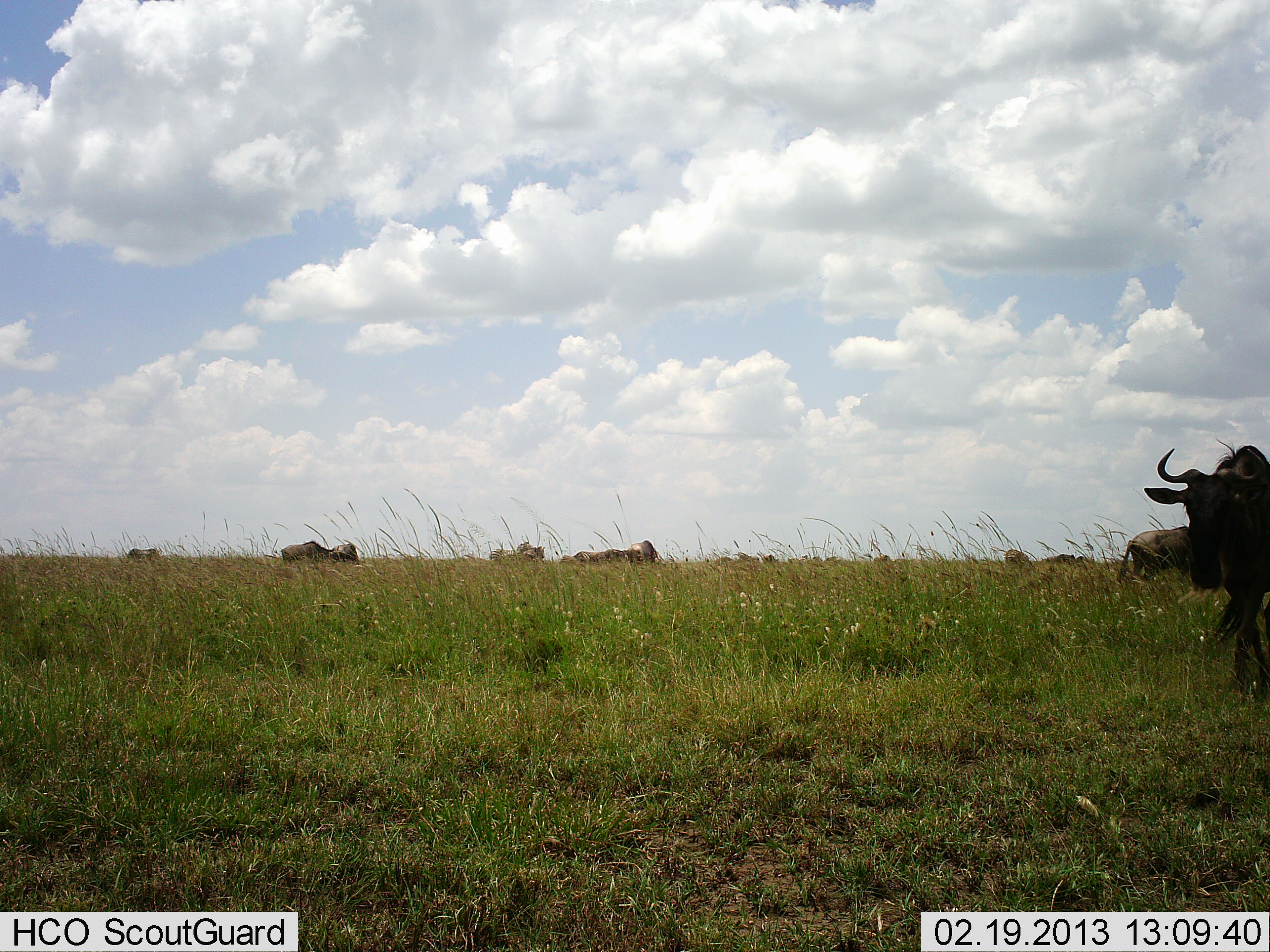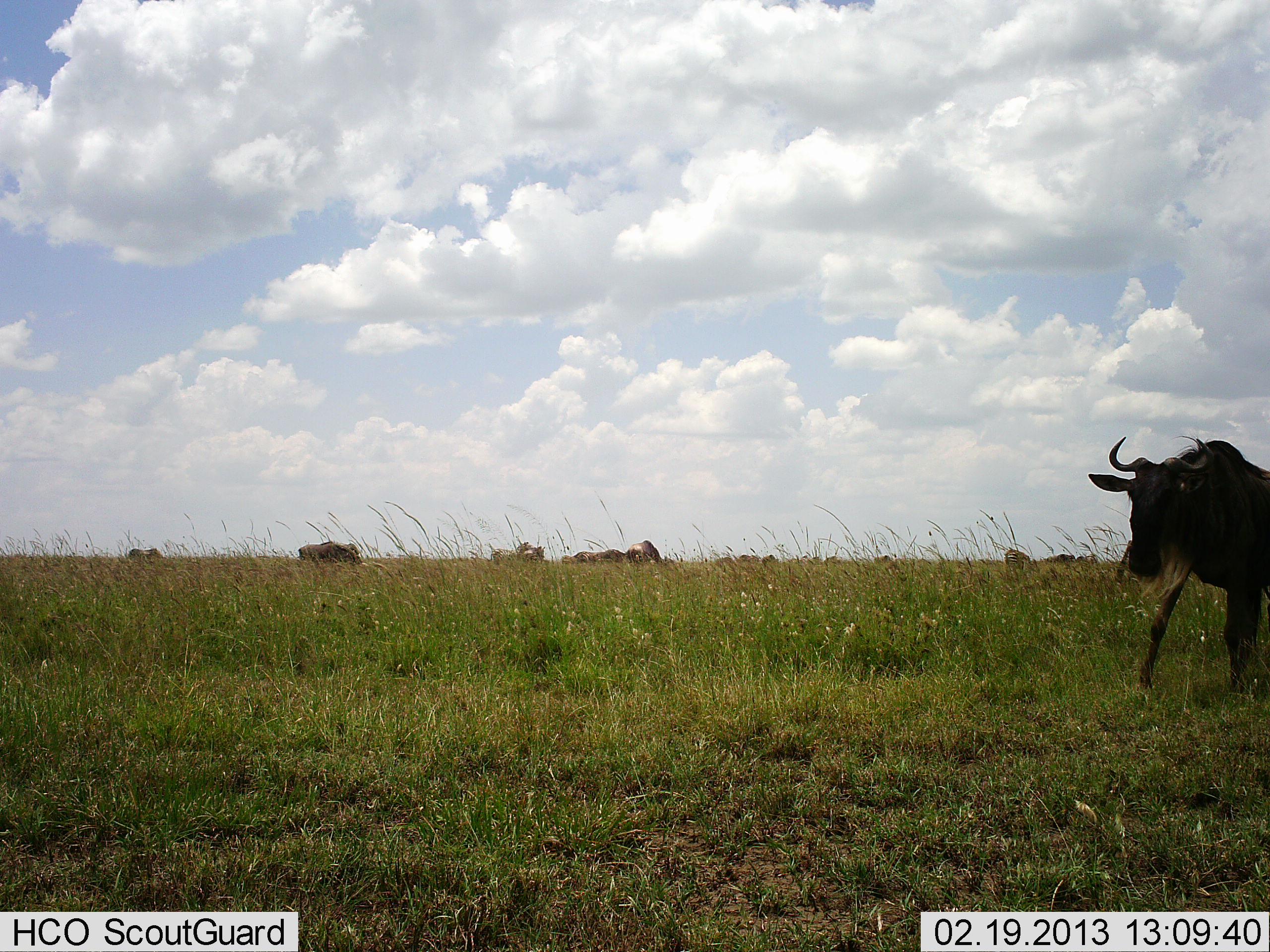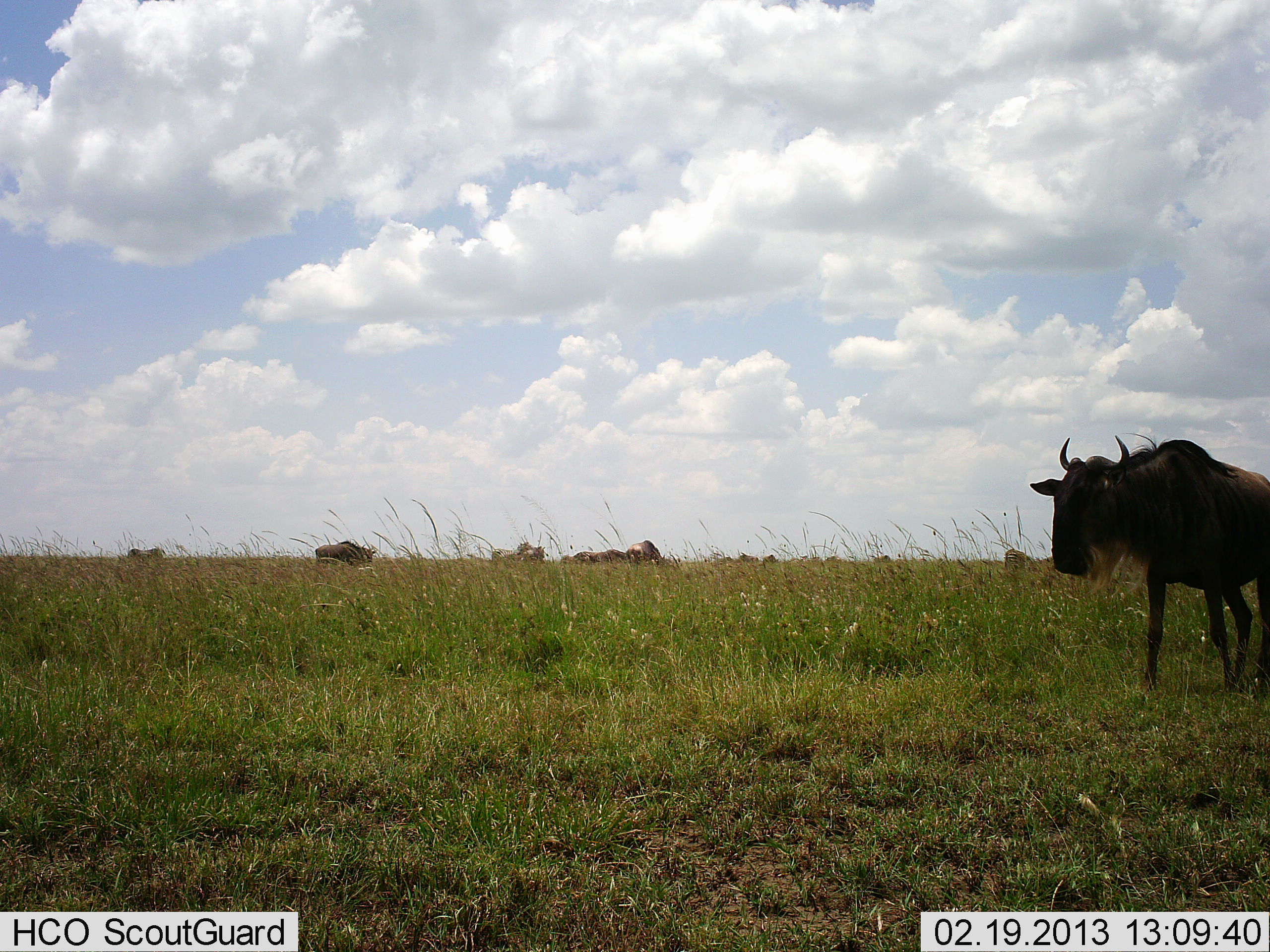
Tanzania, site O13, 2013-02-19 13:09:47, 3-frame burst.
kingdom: Animalia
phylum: Chordata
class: Mammalia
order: Artiodactyla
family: Bovidae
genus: Connochaetes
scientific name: Connochaetes taurinus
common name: blue wildebeest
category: wildebeest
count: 11-50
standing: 53%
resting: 11%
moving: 58%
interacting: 0%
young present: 0%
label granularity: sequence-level